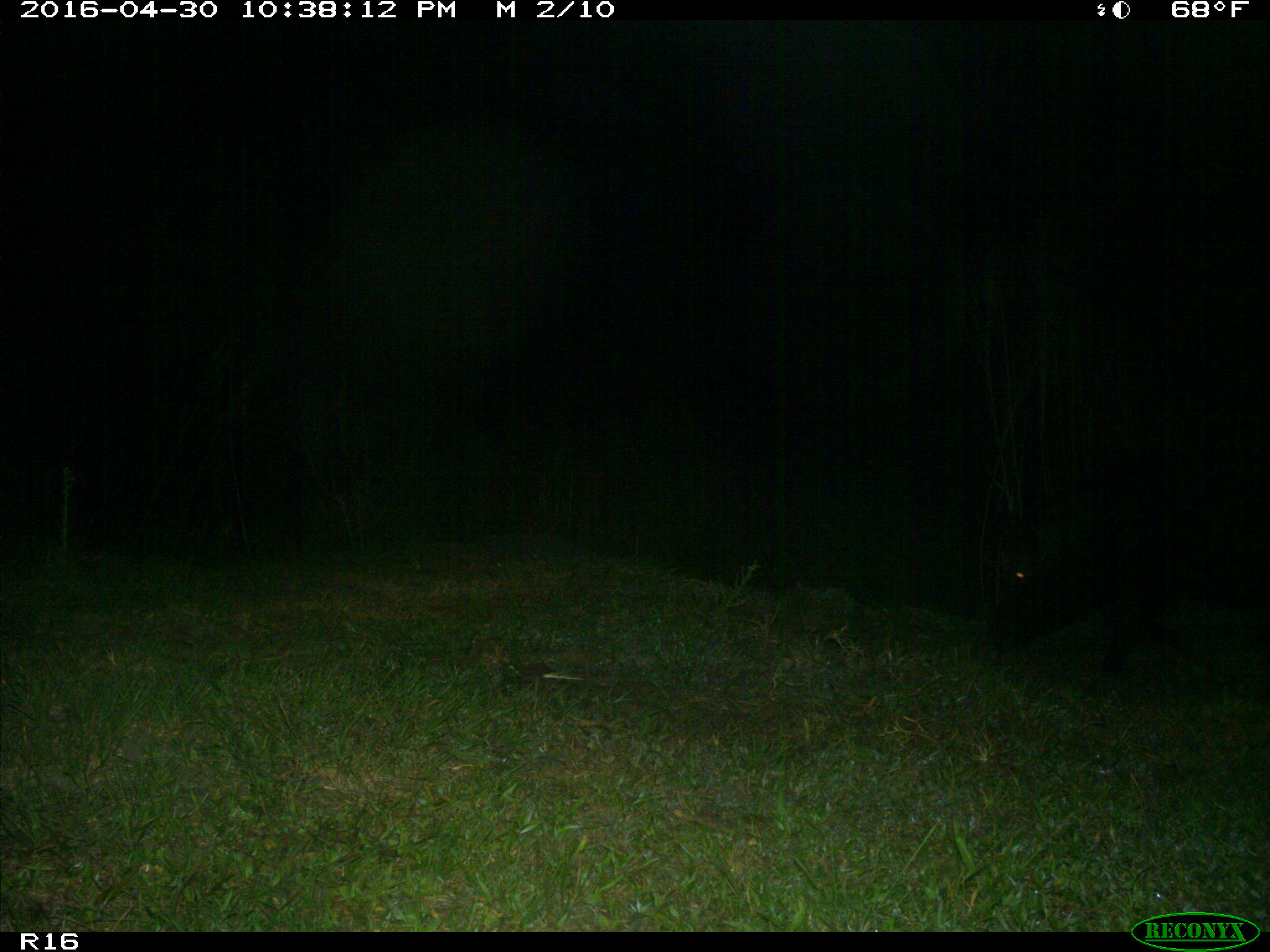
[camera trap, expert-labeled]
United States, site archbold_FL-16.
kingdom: Animalia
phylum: Chordata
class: Mammalia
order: Artiodactyla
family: Suidae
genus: Sus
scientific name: Sus scrofa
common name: wild boar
Sus scrofa (wild boar).